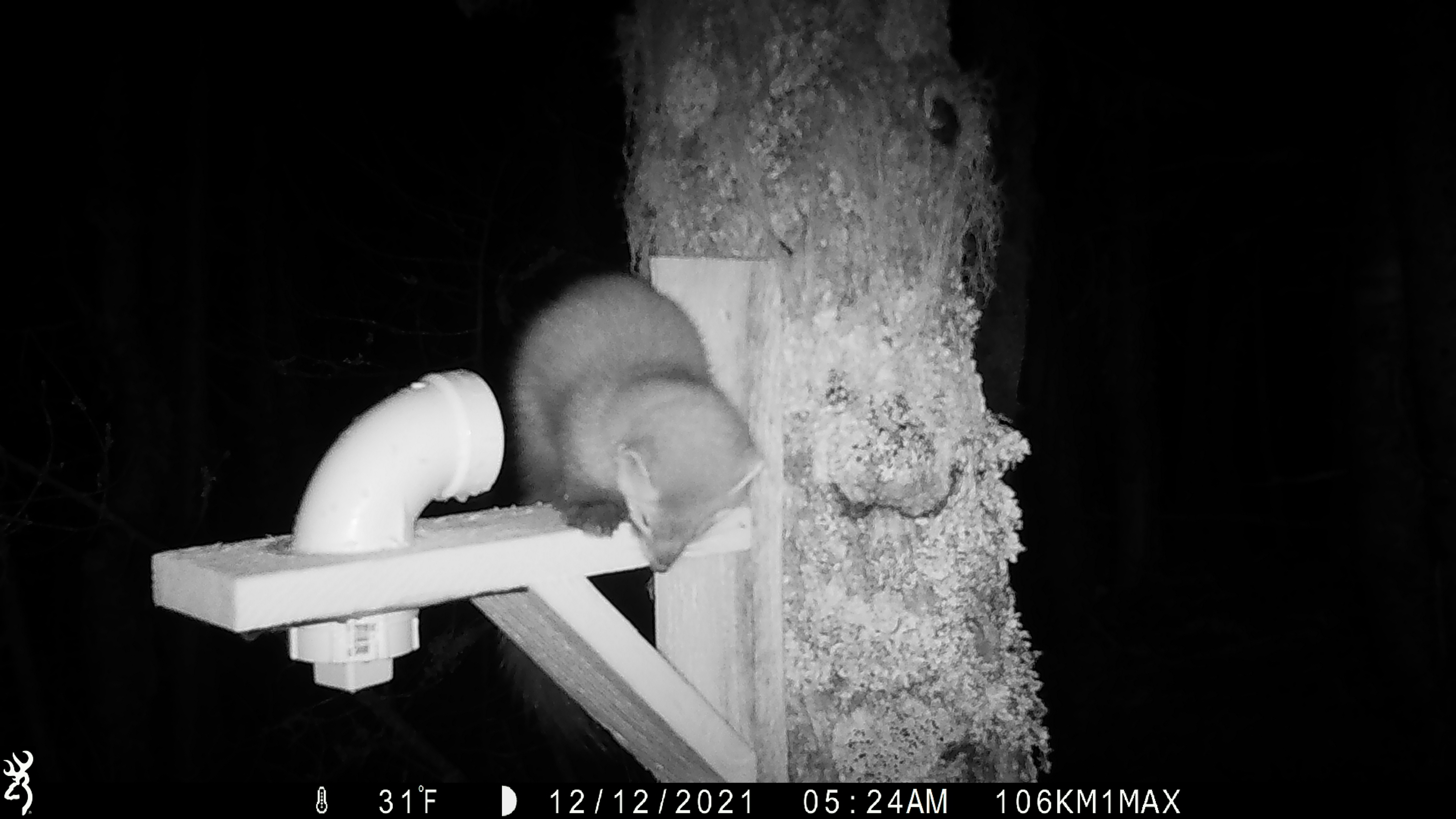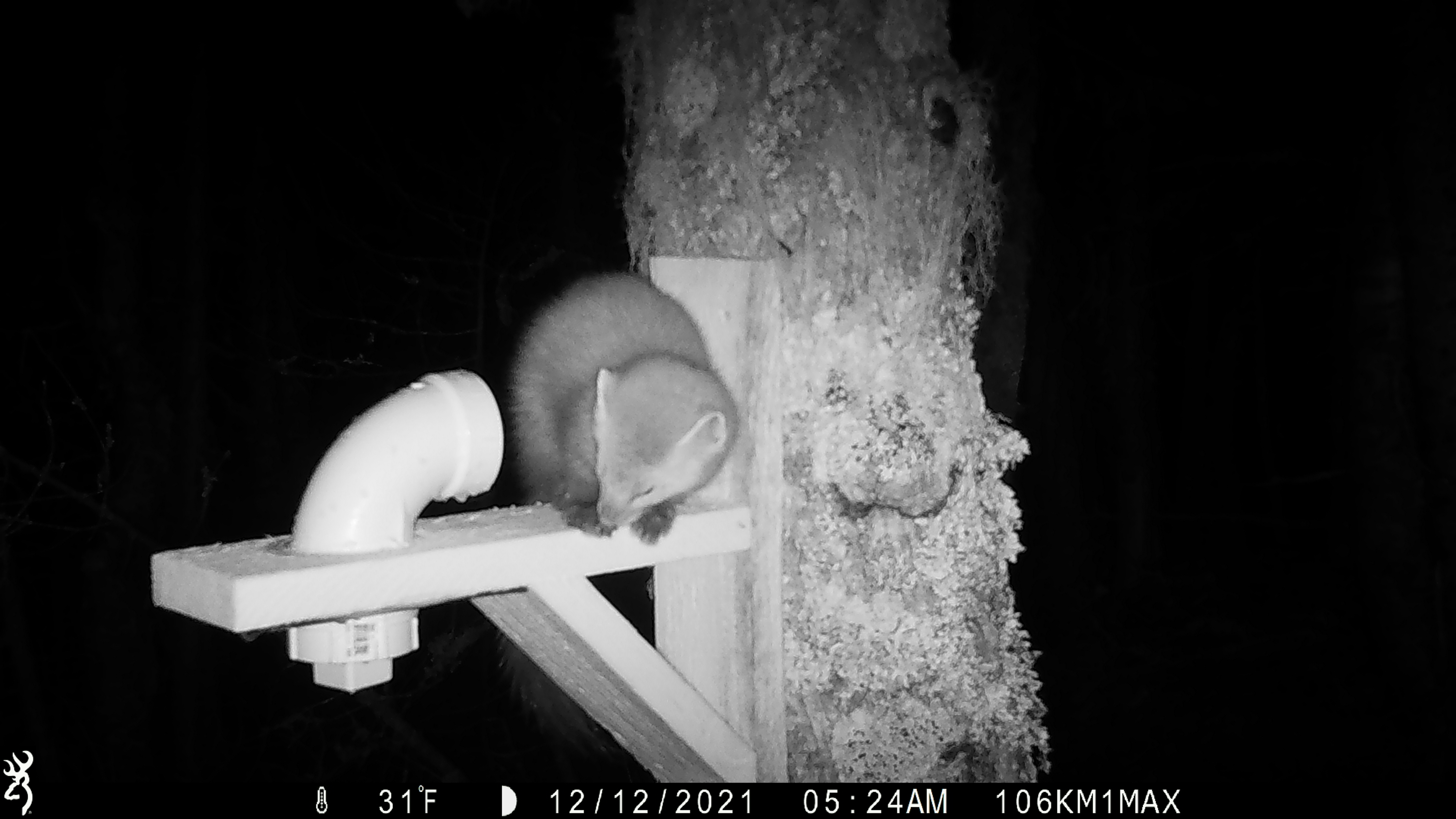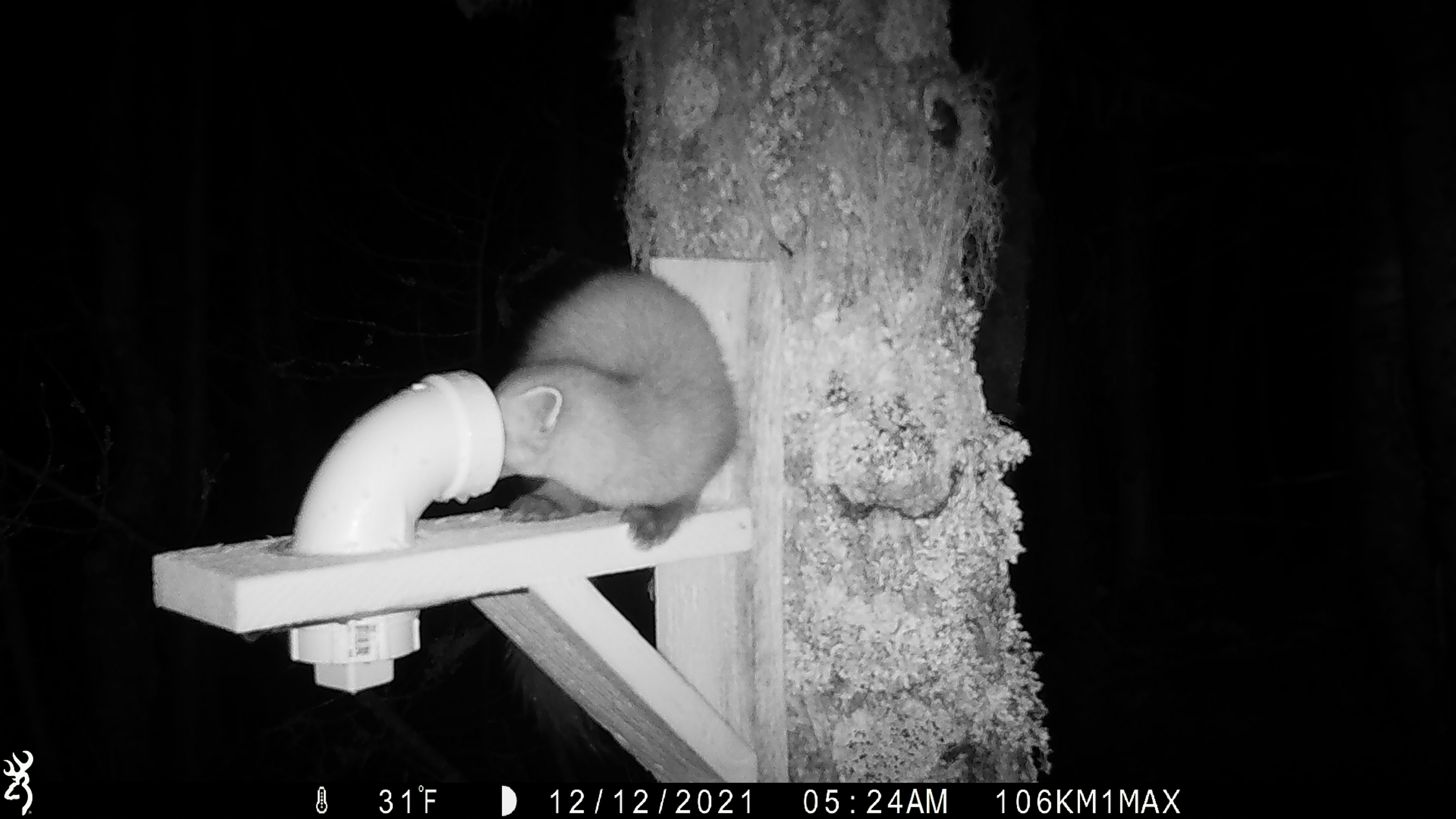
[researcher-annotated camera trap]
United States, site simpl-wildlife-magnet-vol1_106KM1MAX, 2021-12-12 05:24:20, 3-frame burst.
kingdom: Animalia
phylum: Chordata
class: Mammalia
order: Carnivora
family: Mustelidae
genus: Martes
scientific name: Martes americana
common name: american marten